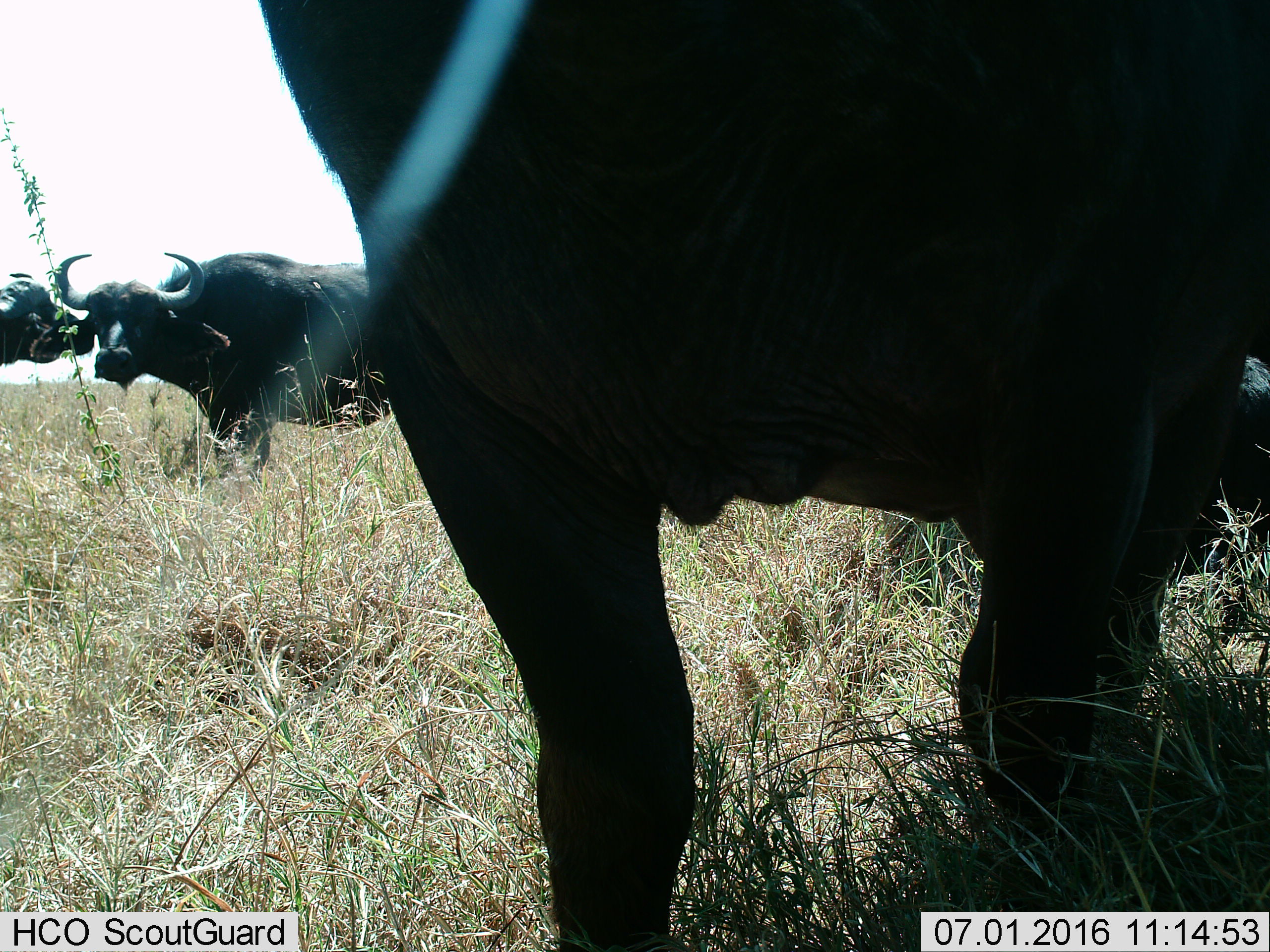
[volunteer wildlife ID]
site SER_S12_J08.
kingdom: Animalia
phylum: Chordata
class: Mammalia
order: Artiodactyla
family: Bovidae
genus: Syncerus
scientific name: Syncerus caffer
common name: african buffalo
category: buffalo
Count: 3.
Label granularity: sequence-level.